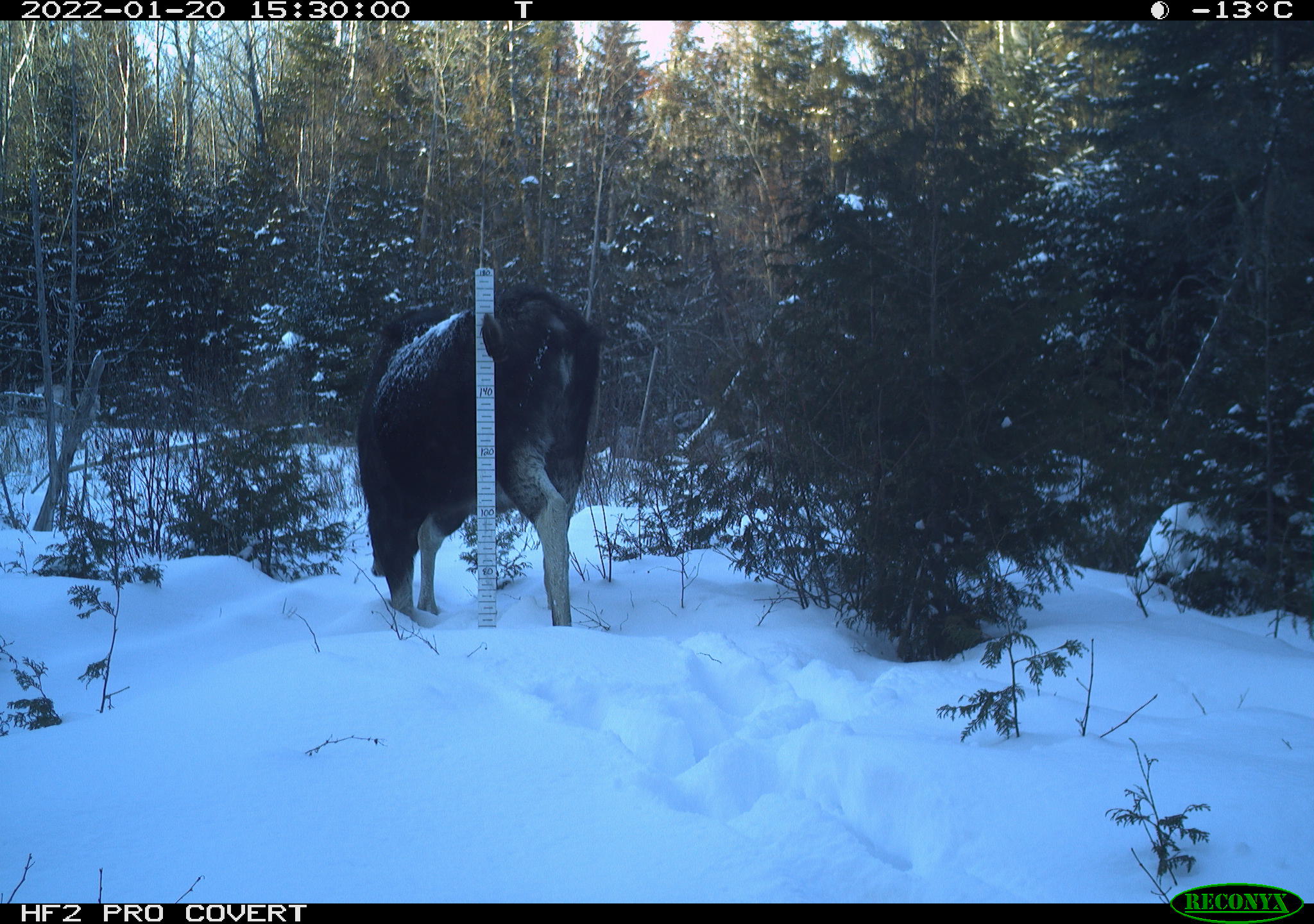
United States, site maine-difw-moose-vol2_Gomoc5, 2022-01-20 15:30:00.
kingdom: Animalia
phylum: Chordata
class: Mammalia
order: Artiodactyla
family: Cervidae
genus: Alces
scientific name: Alces alces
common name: moose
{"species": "moose (Alces alces)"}